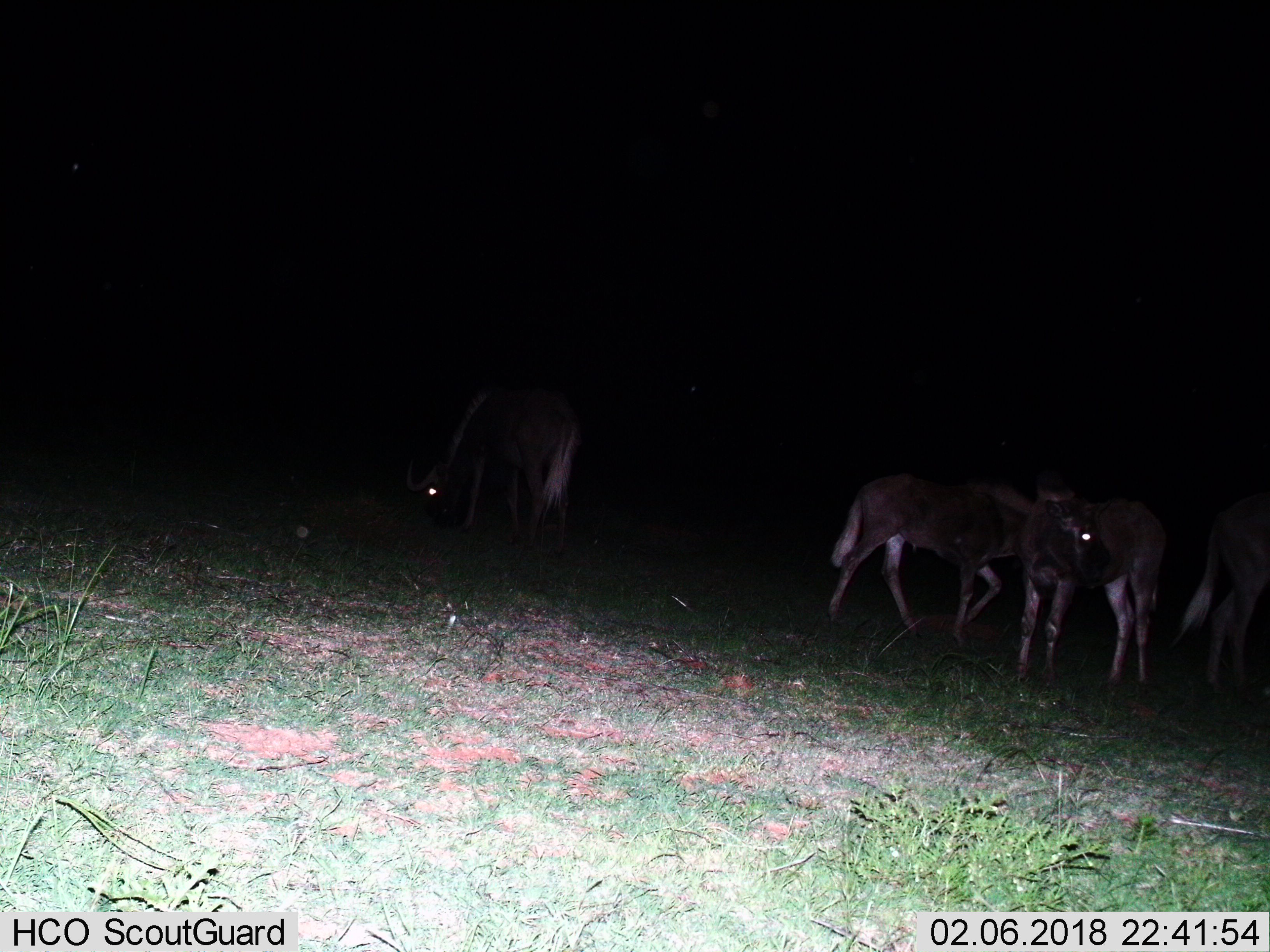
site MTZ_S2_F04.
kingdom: Animalia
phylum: Chordata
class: Mammalia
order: Artiodactyla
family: Bovidae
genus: Connochaetes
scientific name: Connochaetes gnou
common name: black wildebeest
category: wildebeestblack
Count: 4.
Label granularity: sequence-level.